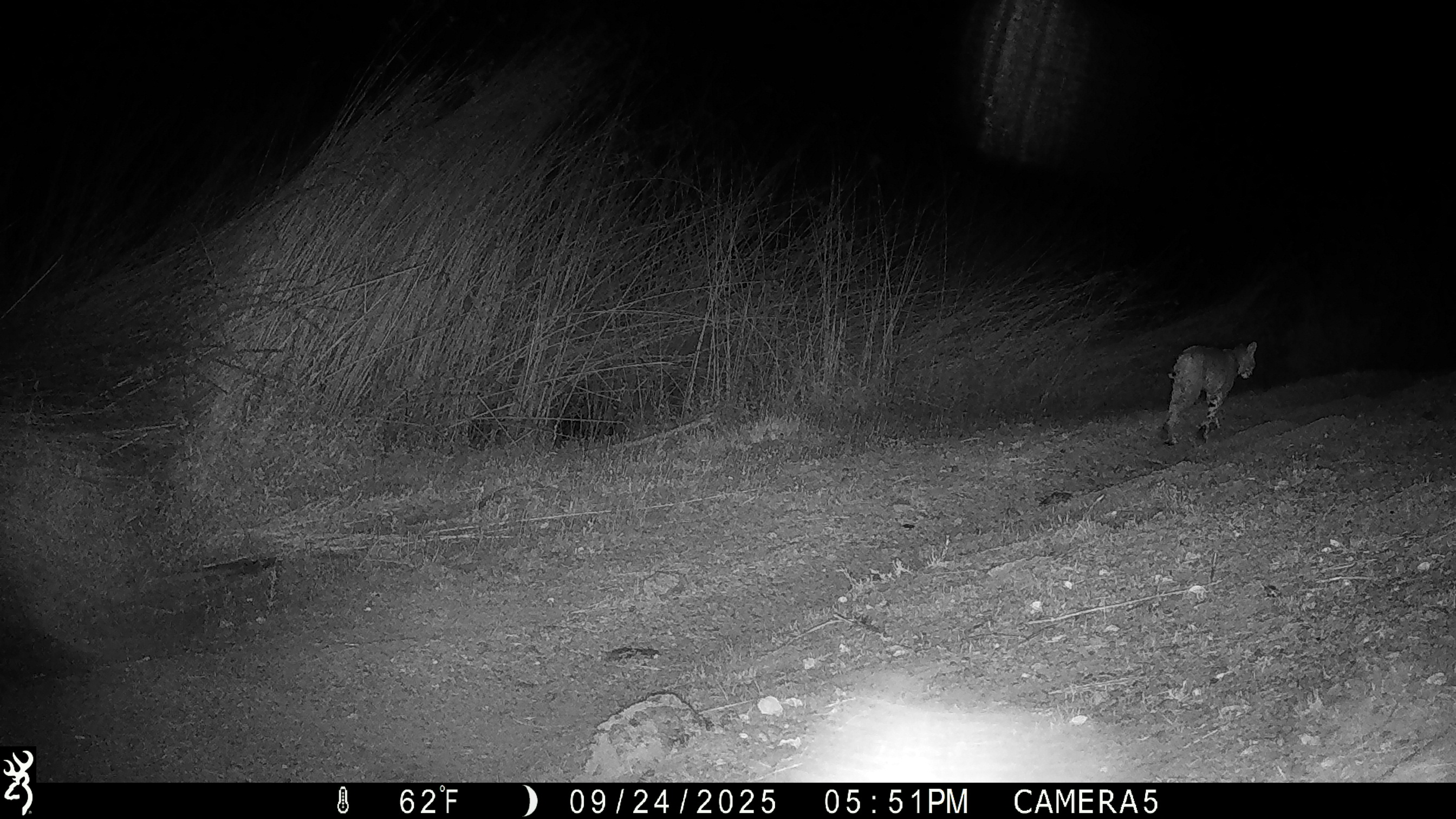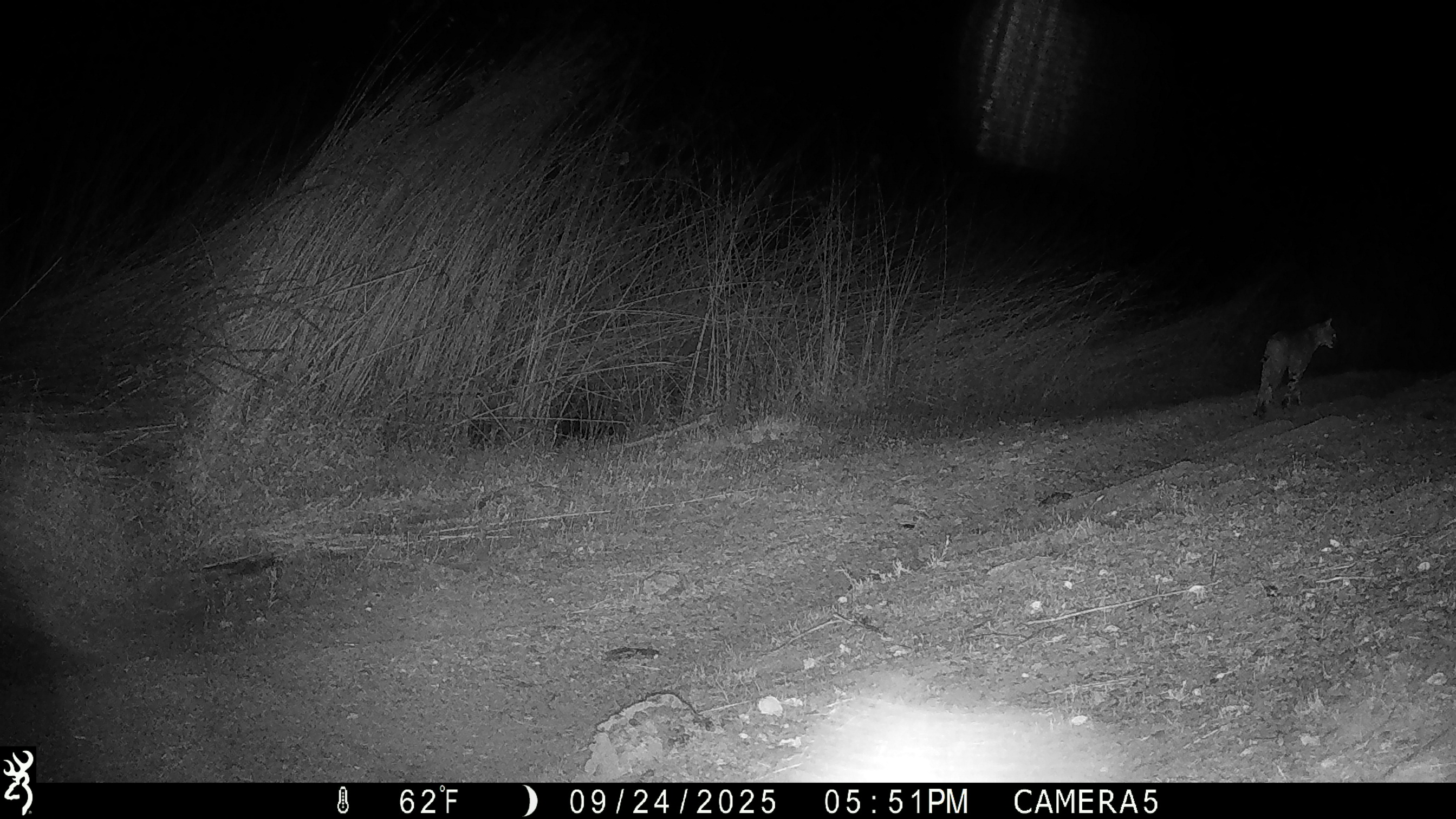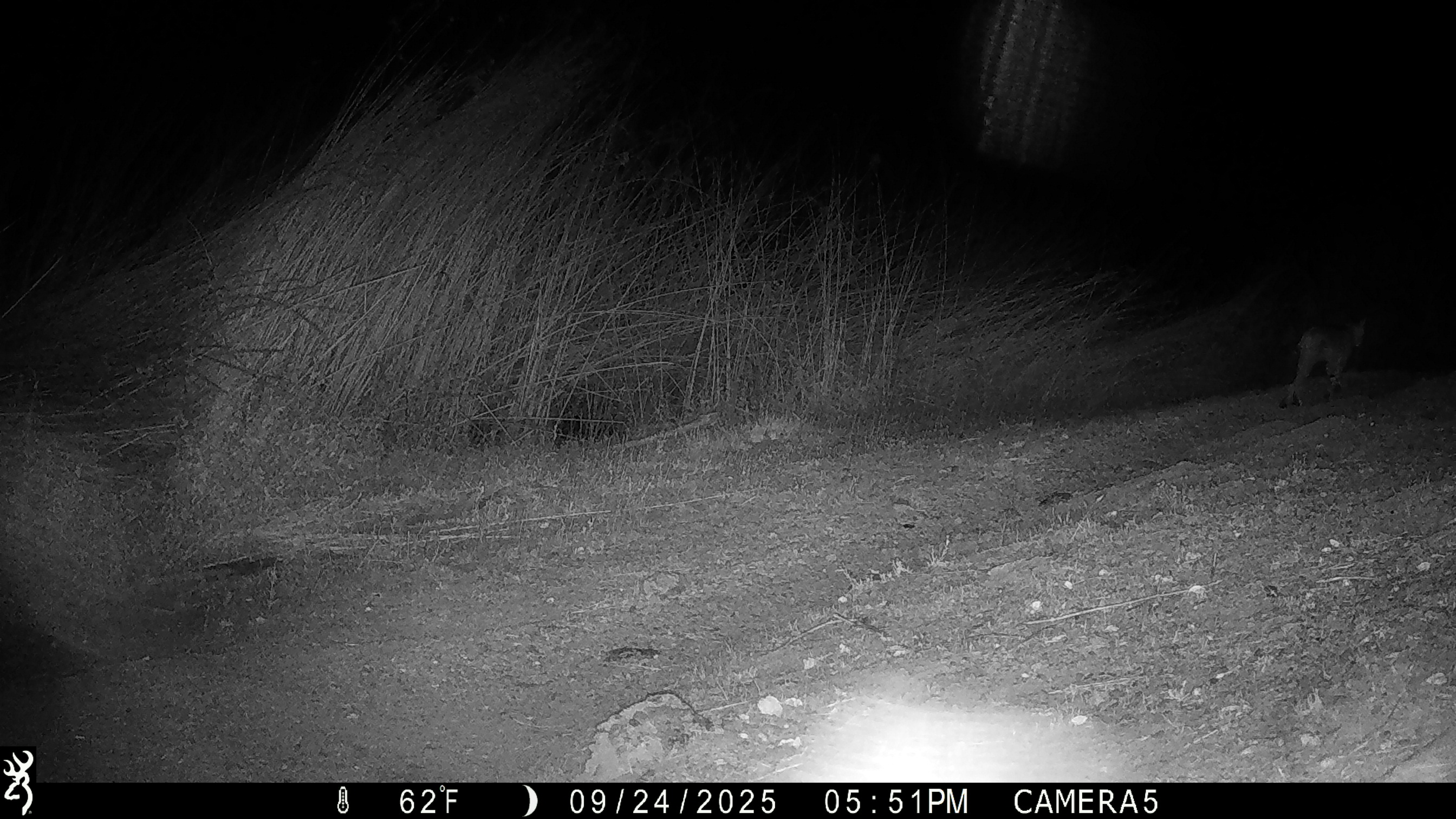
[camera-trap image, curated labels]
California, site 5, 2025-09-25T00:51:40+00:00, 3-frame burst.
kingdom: Animalia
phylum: Chordata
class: Mammalia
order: Carnivora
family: Felidae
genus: Lynx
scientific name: Lynx rufus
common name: bobcat